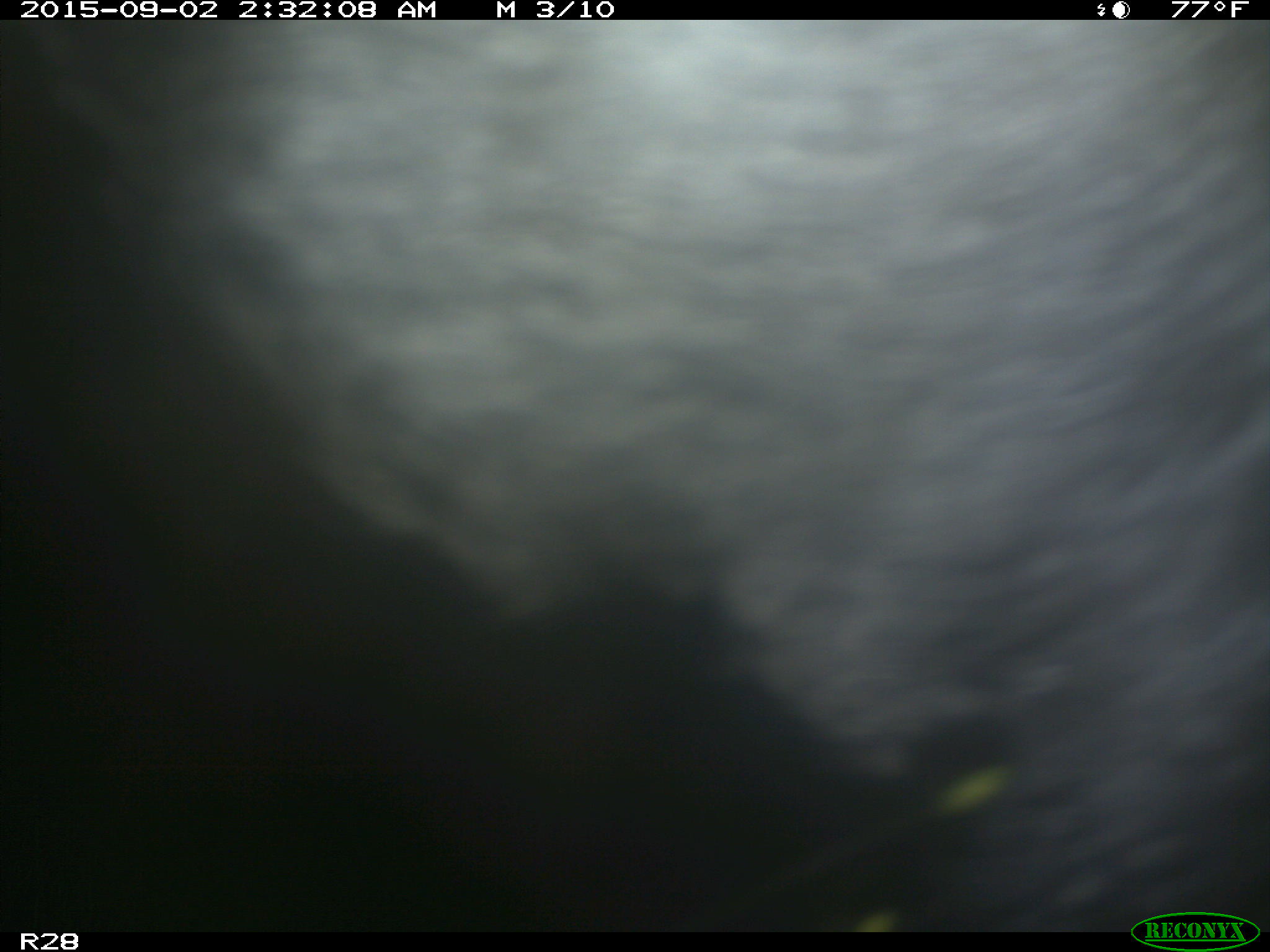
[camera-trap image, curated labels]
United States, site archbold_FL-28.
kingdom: Animalia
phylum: Chordata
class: Mammalia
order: Artiodactyla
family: Bovidae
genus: Bos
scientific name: Bos taurus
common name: domestic cow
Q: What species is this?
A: Bos taurus (domestic cow).